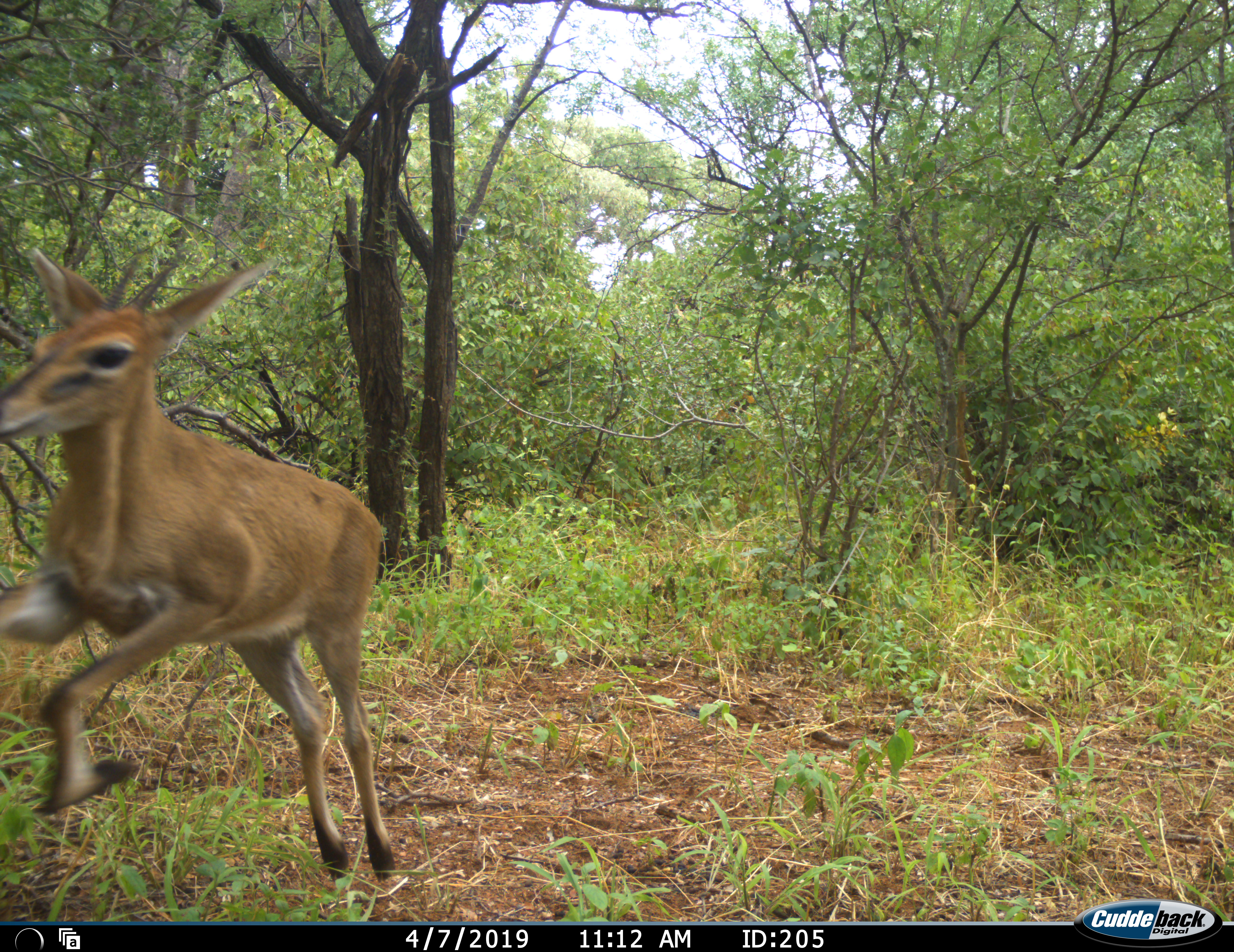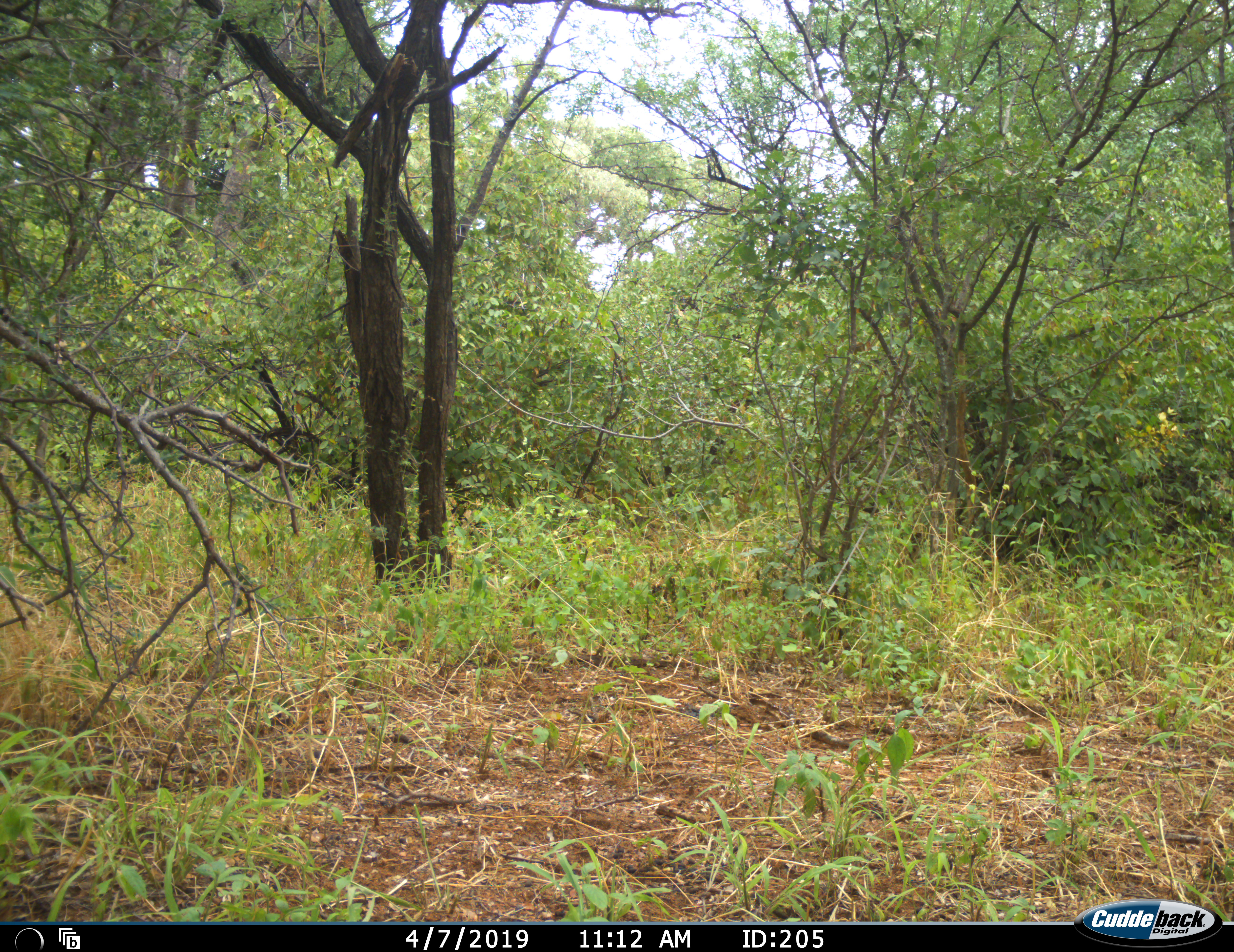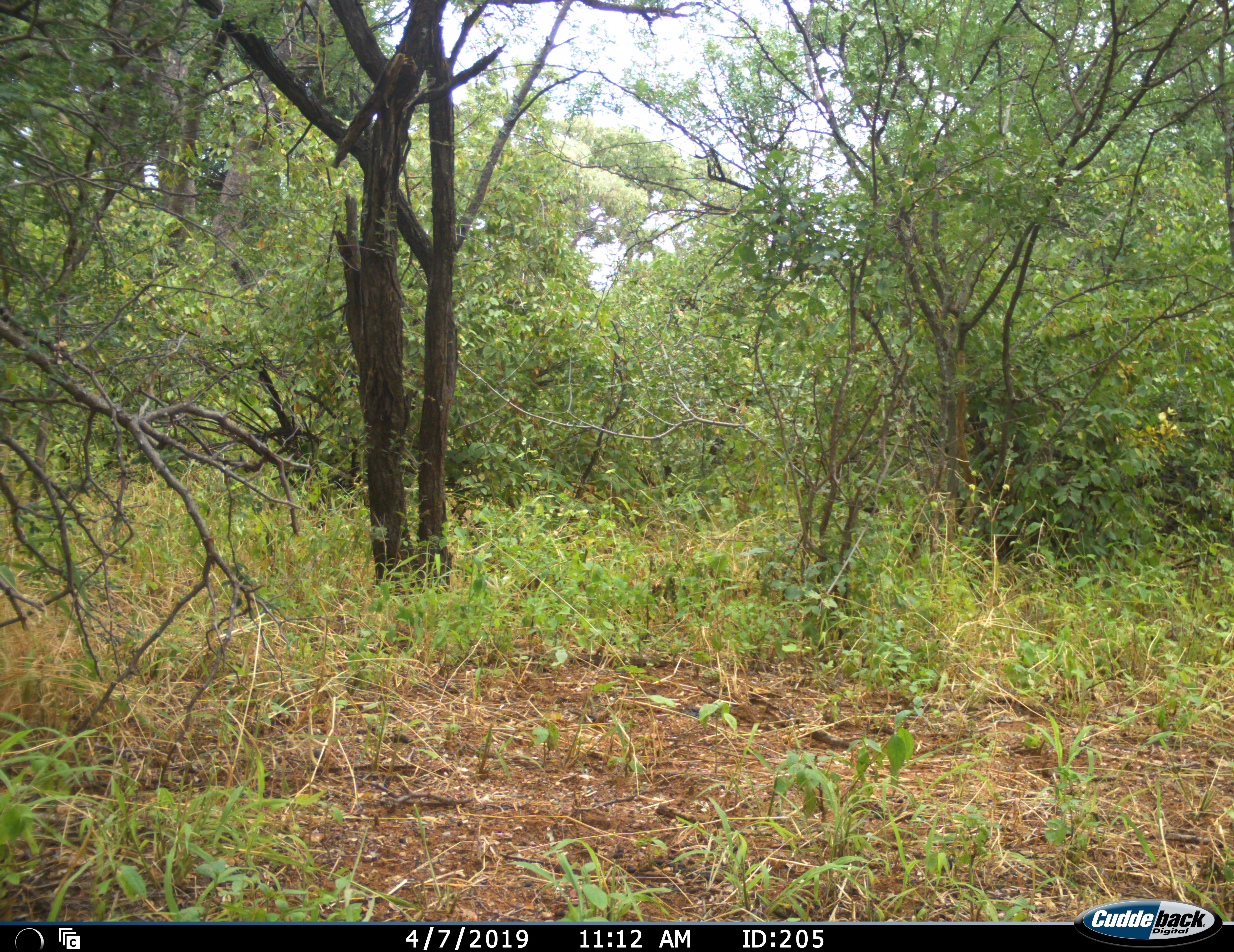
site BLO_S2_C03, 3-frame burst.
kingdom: Animalia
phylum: Chordata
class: Mammalia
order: Artiodactyla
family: Bovidae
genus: Sylvicapra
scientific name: Sylvicapra grimmia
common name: common duiker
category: duikercommongrey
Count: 1.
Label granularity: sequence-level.